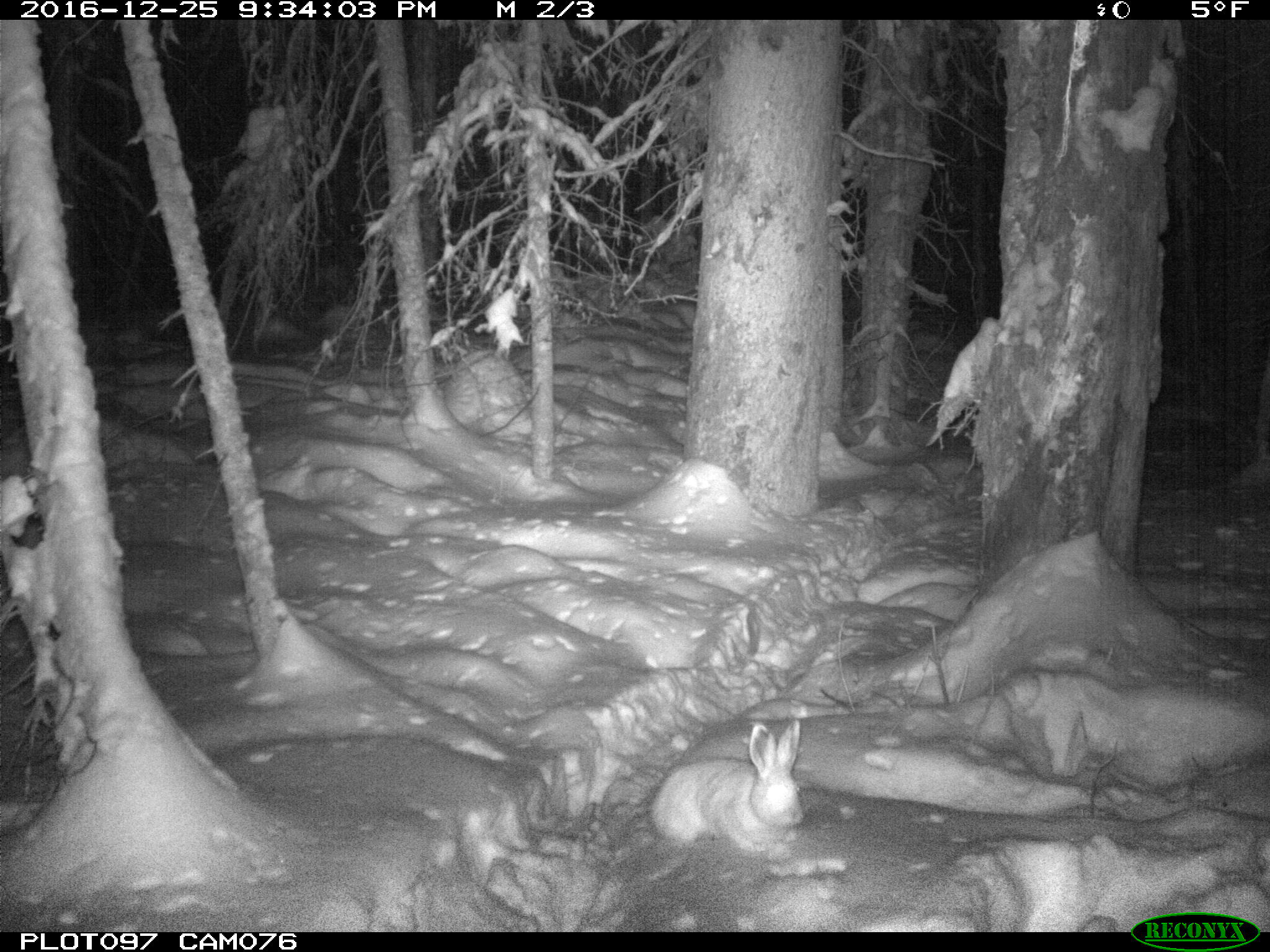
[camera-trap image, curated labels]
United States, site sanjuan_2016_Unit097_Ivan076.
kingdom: Animalia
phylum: Chordata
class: Mammalia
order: Lagomorpha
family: Leporidae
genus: Lepus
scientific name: Lepus americanus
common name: snowshoe hare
Lepus americanus (snowshoe hare).